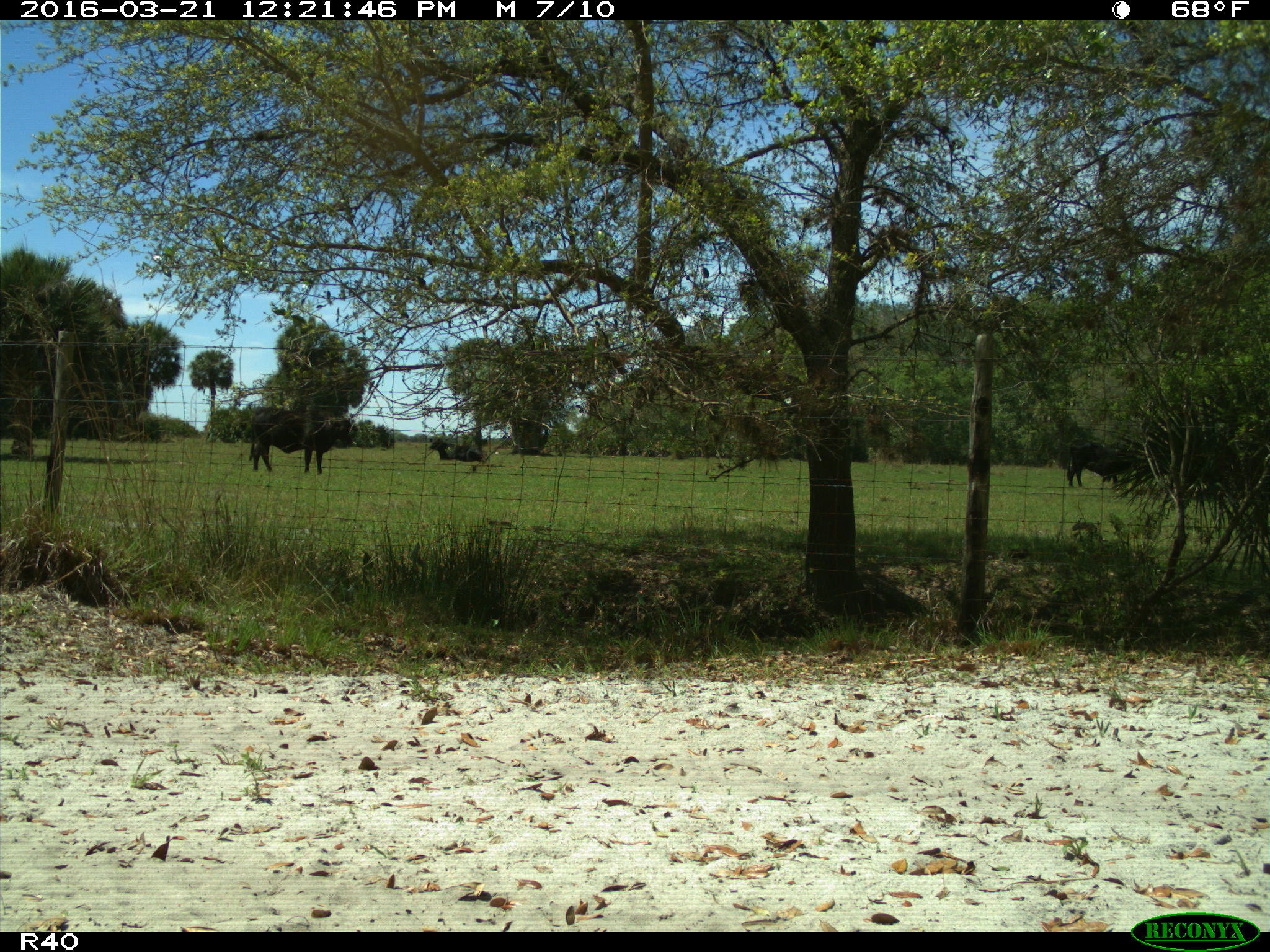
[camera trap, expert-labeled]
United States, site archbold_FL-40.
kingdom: Animalia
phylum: Chordata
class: Mammalia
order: Artiodactyla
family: Bovidae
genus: Bos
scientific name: Bos taurus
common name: domestic cow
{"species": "Bos taurus (domestic cow)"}